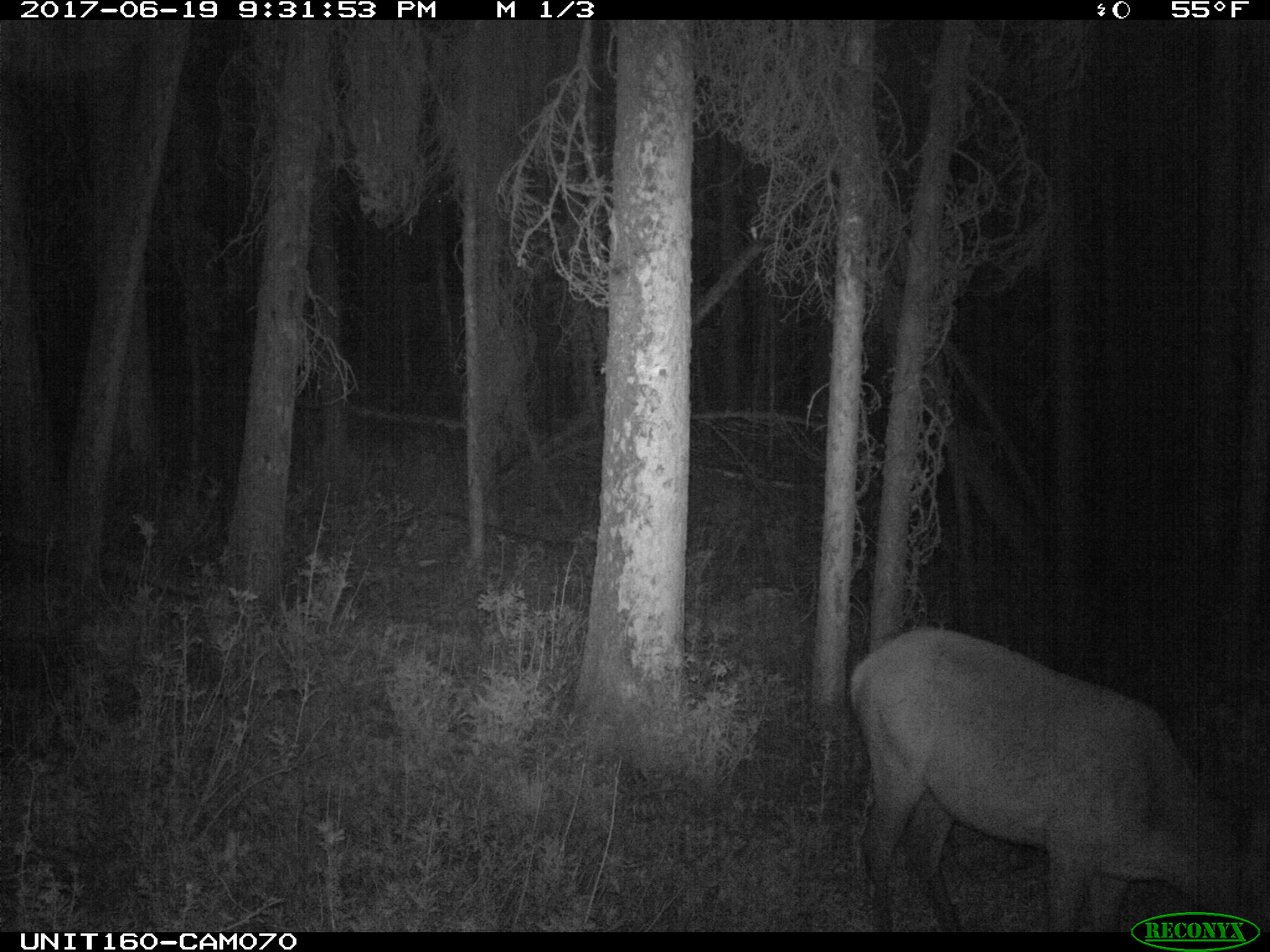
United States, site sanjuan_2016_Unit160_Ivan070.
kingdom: Animalia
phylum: Chordata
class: Mammalia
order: Artiodactyla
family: Cervidae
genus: Cervus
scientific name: Cervus elaphus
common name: red deer